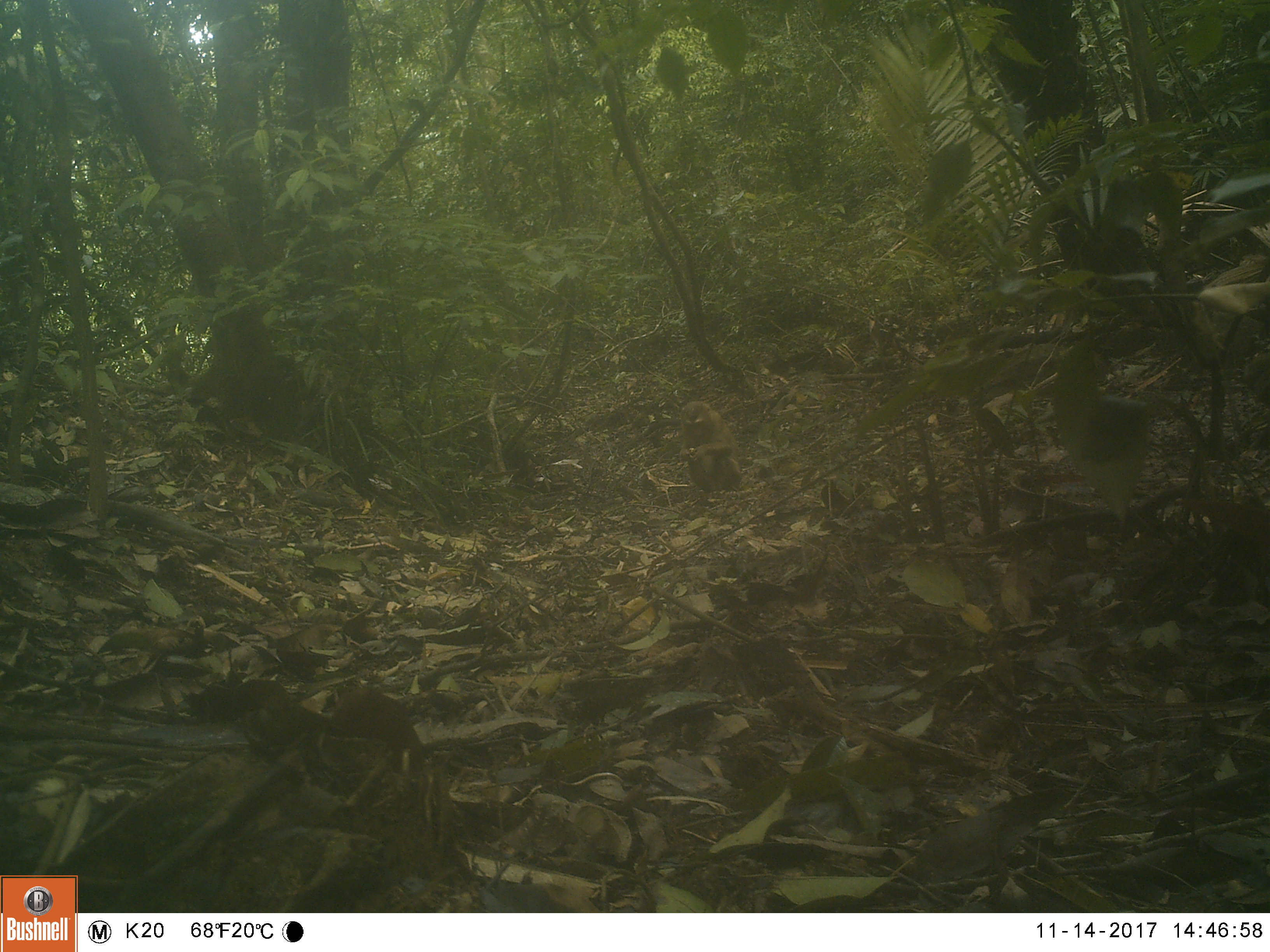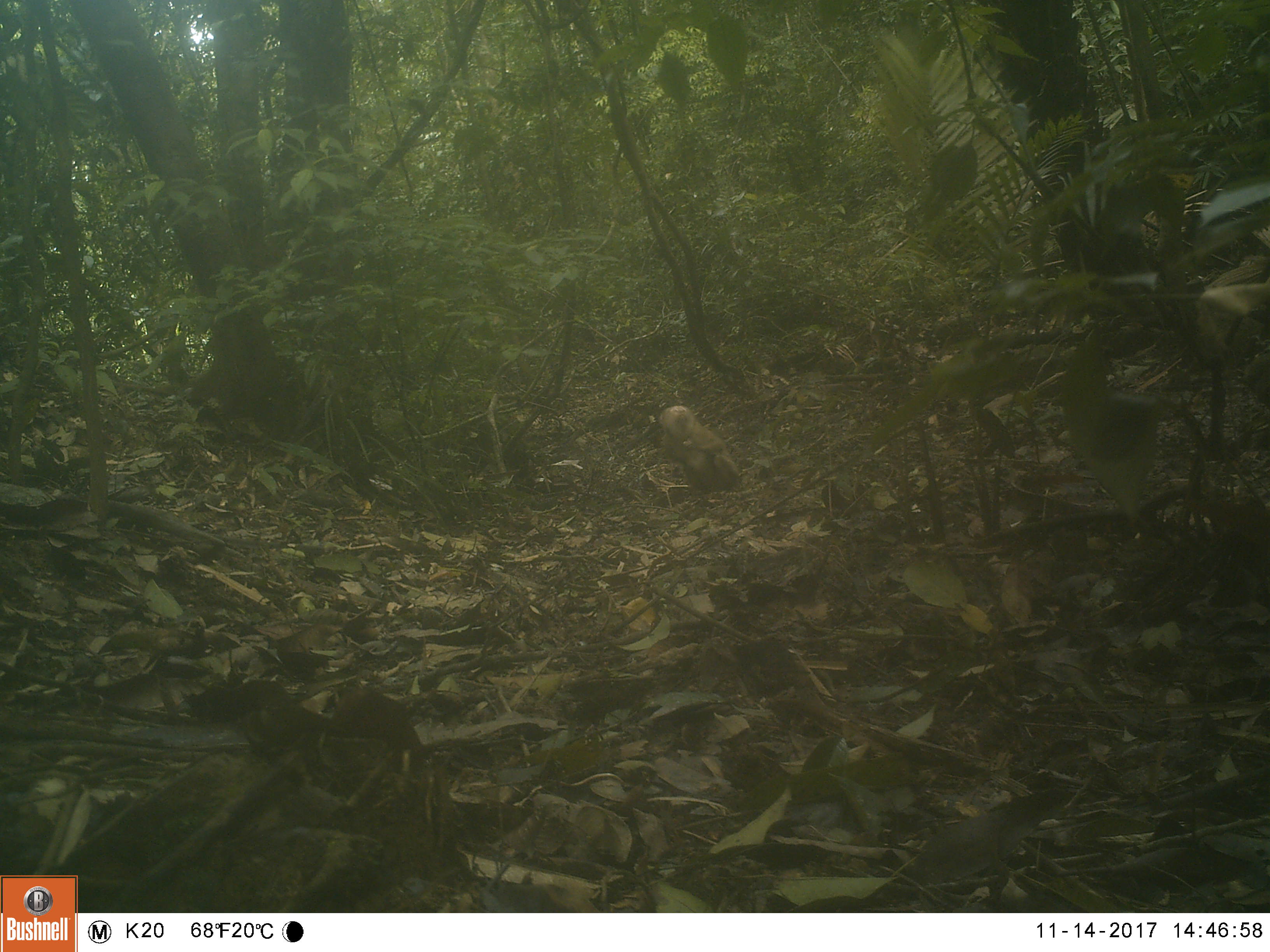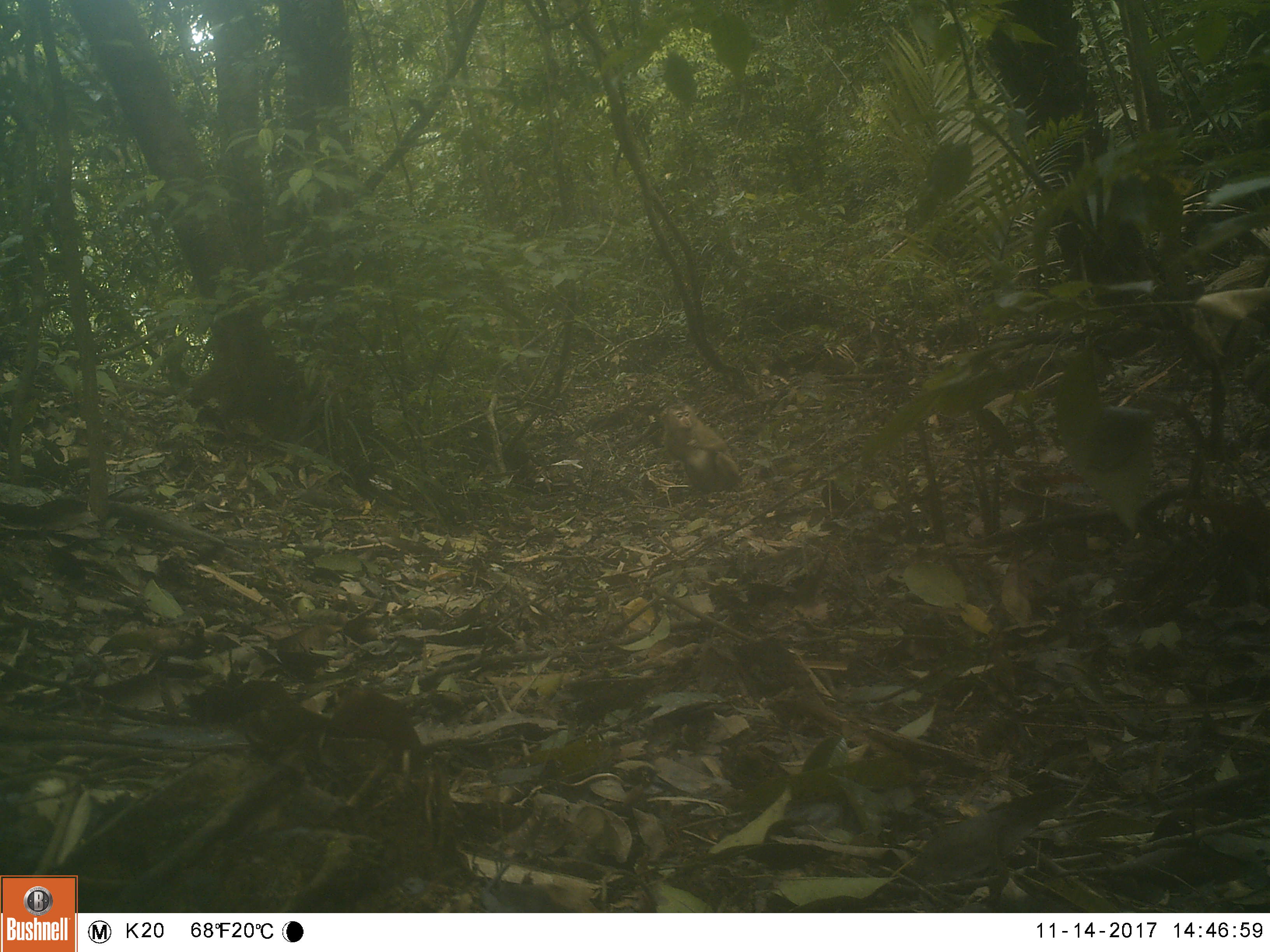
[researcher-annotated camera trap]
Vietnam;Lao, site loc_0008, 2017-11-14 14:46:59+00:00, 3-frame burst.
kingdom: Animalia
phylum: Chordata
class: Mammalia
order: Primates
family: Cercopithecidae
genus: Macaca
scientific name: Macaca nemestrina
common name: pig-tailed macaque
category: pig tailed macaque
Pig tailed macaque (pig-tailed macaque) (Macaca nemestrina). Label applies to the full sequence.